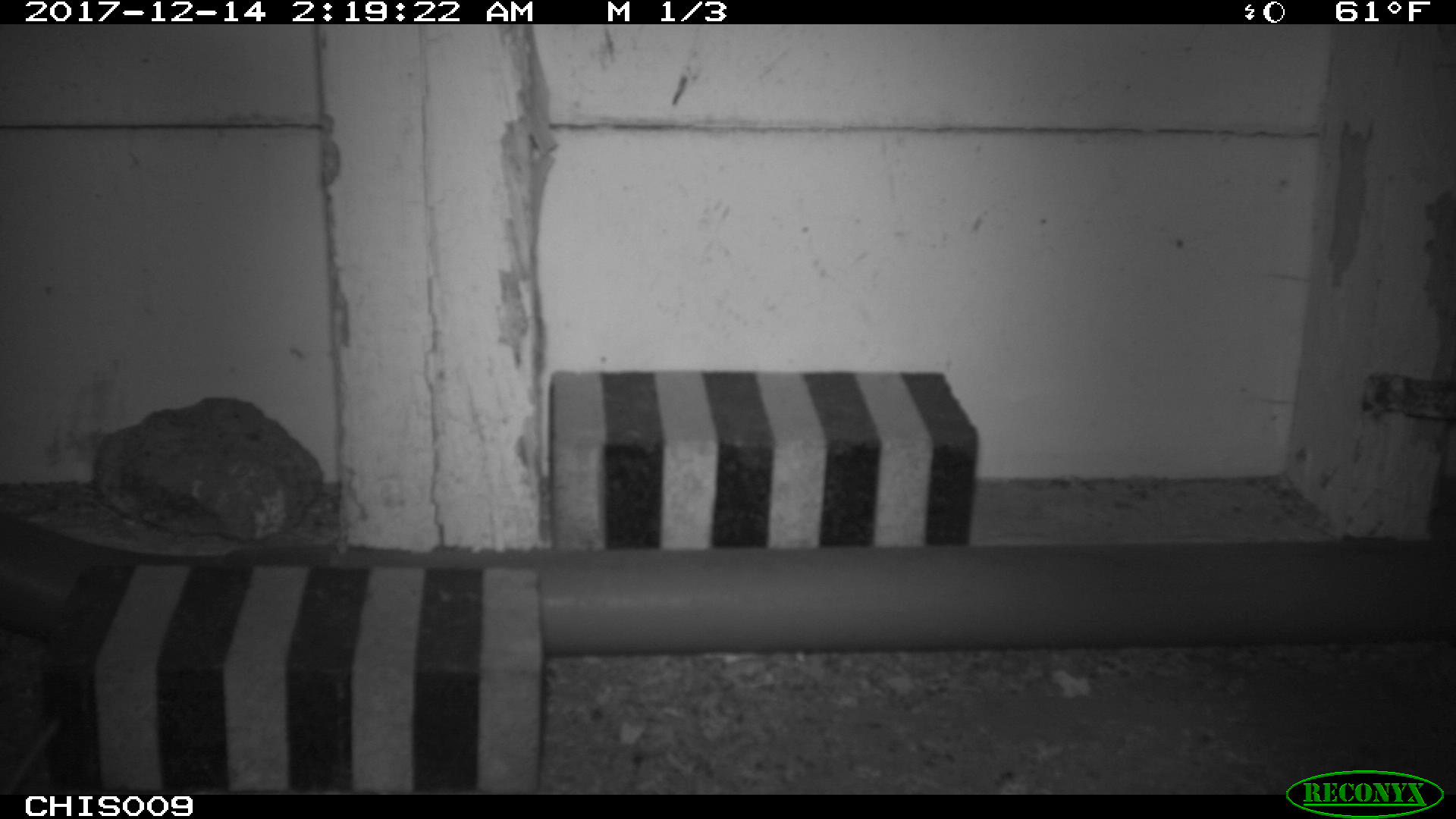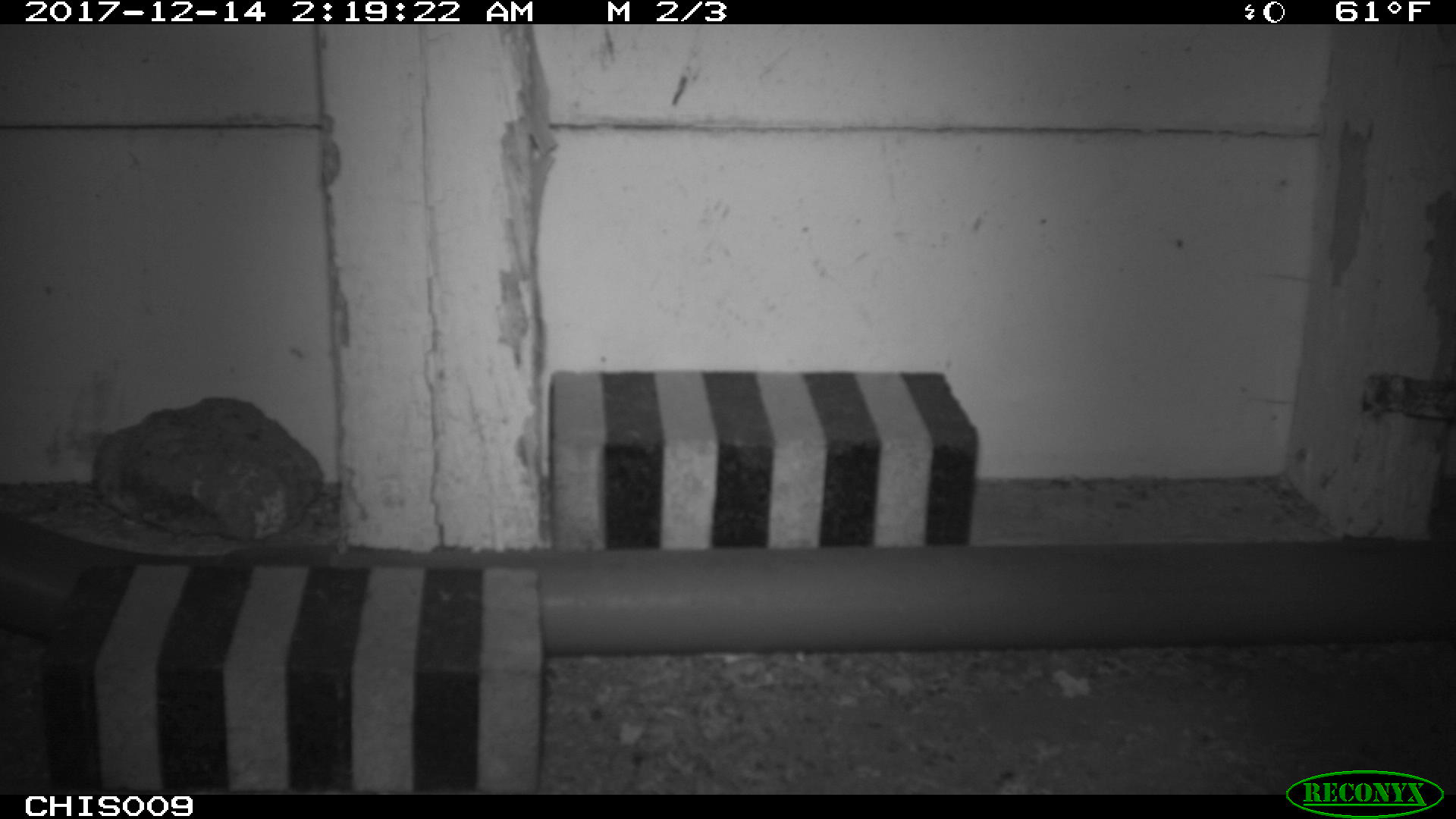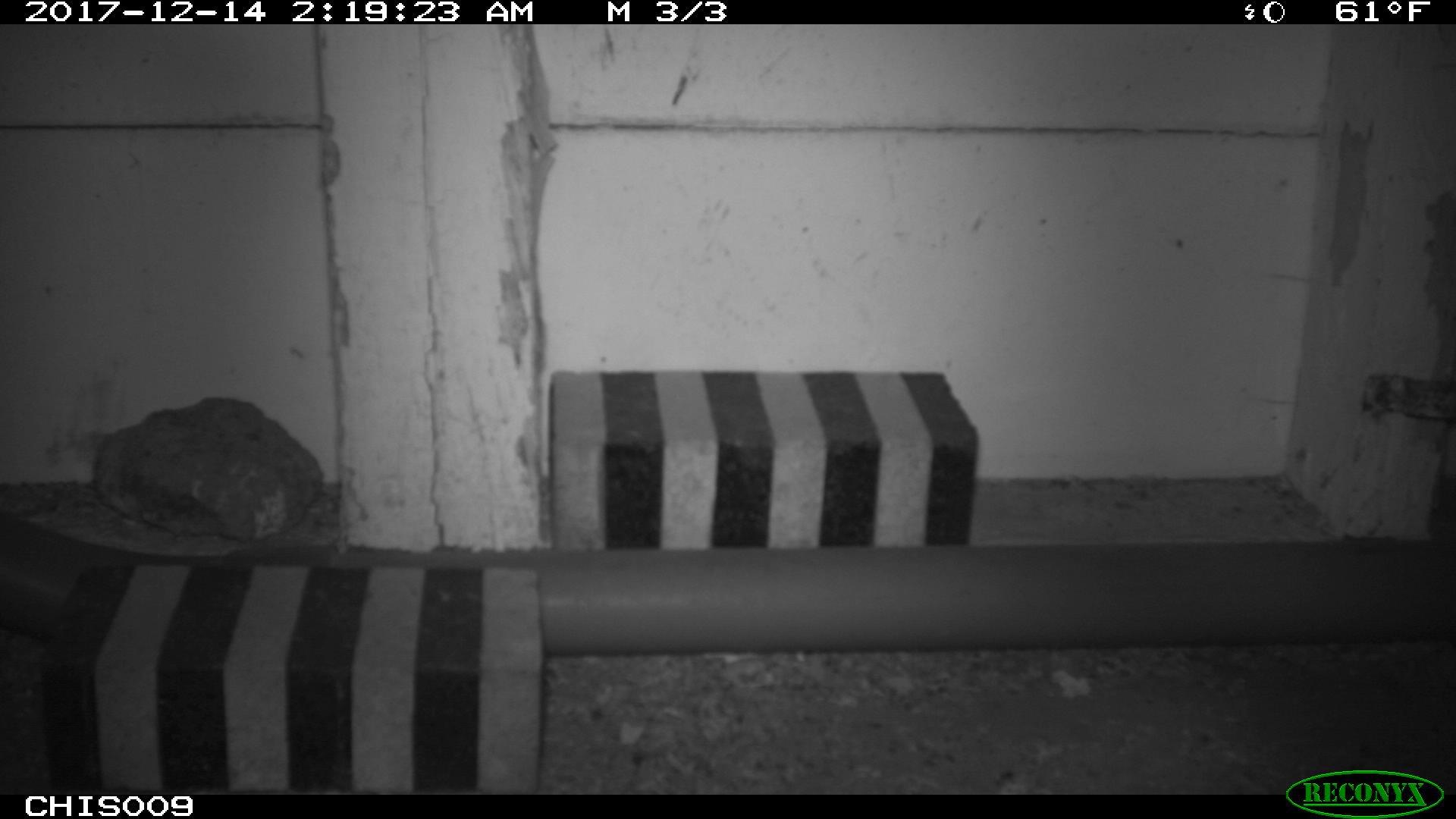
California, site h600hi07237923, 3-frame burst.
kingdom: Animalia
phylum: Chordata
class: Mammalia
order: Rodentia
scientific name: Rodentia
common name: rodent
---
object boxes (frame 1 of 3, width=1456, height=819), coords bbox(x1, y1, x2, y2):
rodent: bbox(2, 711, 66, 795)